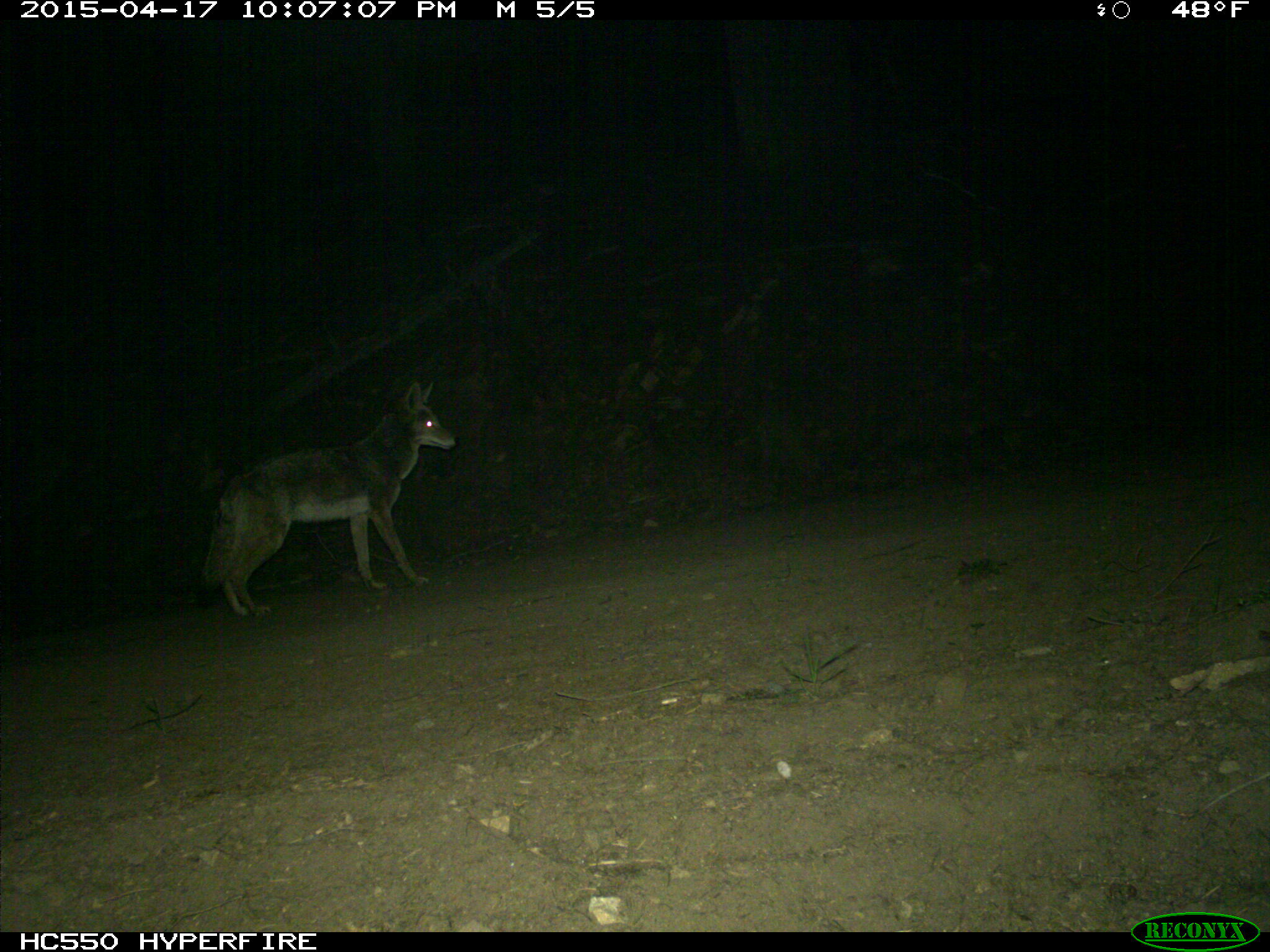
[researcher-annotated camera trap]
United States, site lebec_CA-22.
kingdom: Animalia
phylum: Chordata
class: Mammalia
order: Carnivora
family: Canidae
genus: Canis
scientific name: Canis latrans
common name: coyote